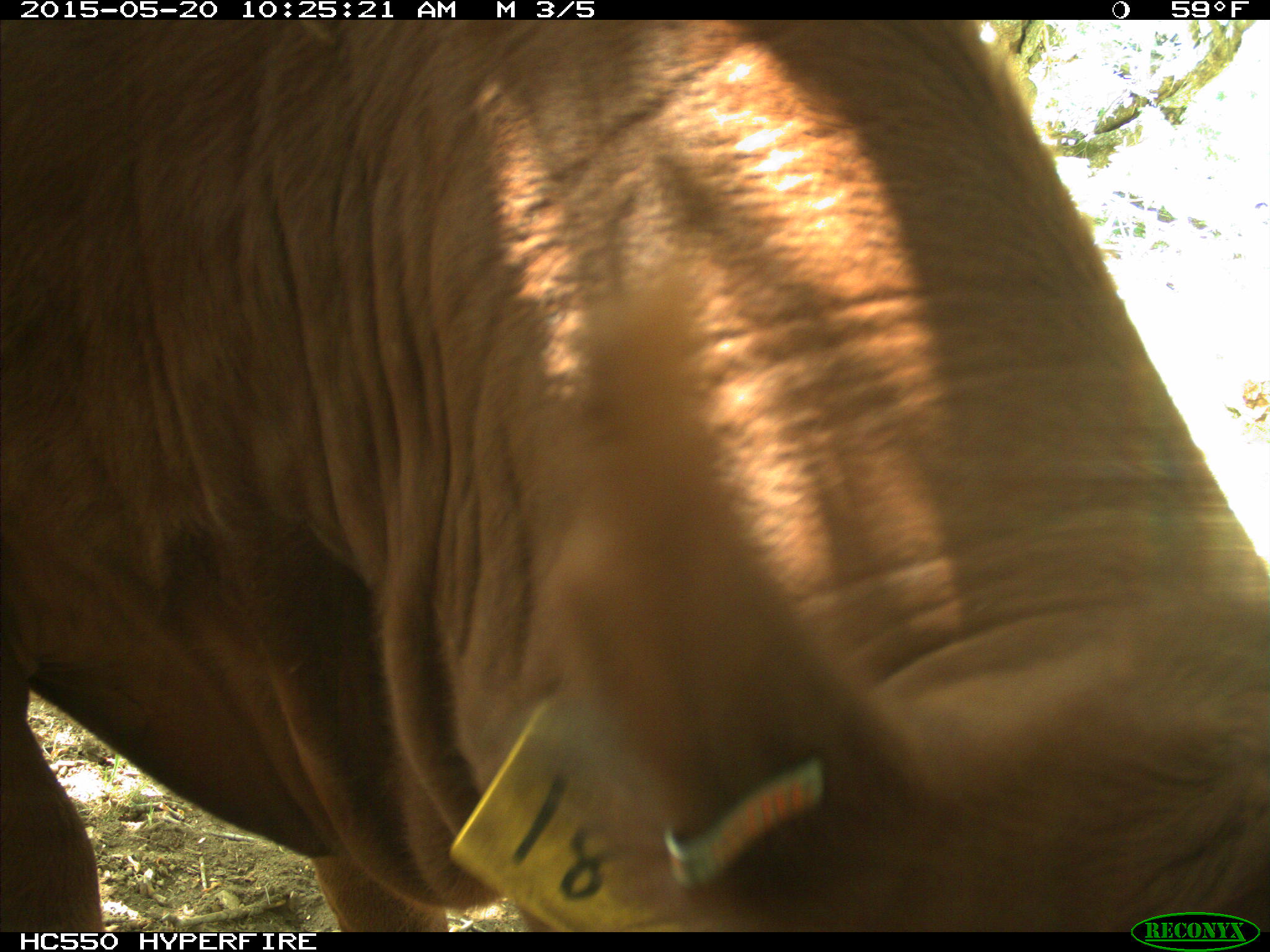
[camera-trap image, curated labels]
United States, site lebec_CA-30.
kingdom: Animalia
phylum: Chordata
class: Mammalia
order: Artiodactyla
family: Bovidae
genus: Bos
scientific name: Bos taurus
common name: domestic cow